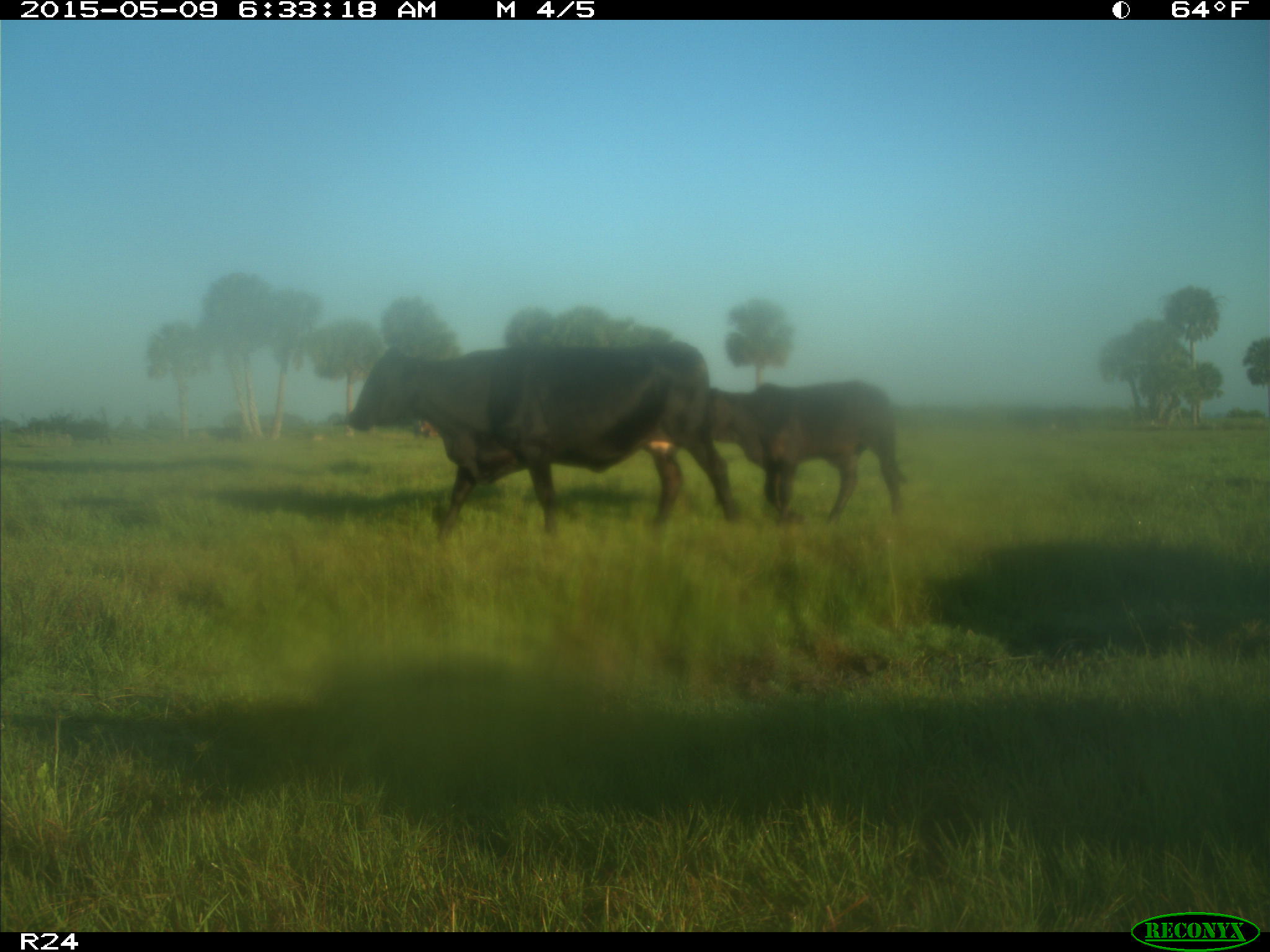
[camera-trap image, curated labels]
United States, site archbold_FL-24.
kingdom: Animalia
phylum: Chordata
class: Mammalia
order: Artiodactyla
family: Bovidae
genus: Bos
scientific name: Bos taurus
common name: domestic cow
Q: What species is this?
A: Bos taurus (domestic cow).